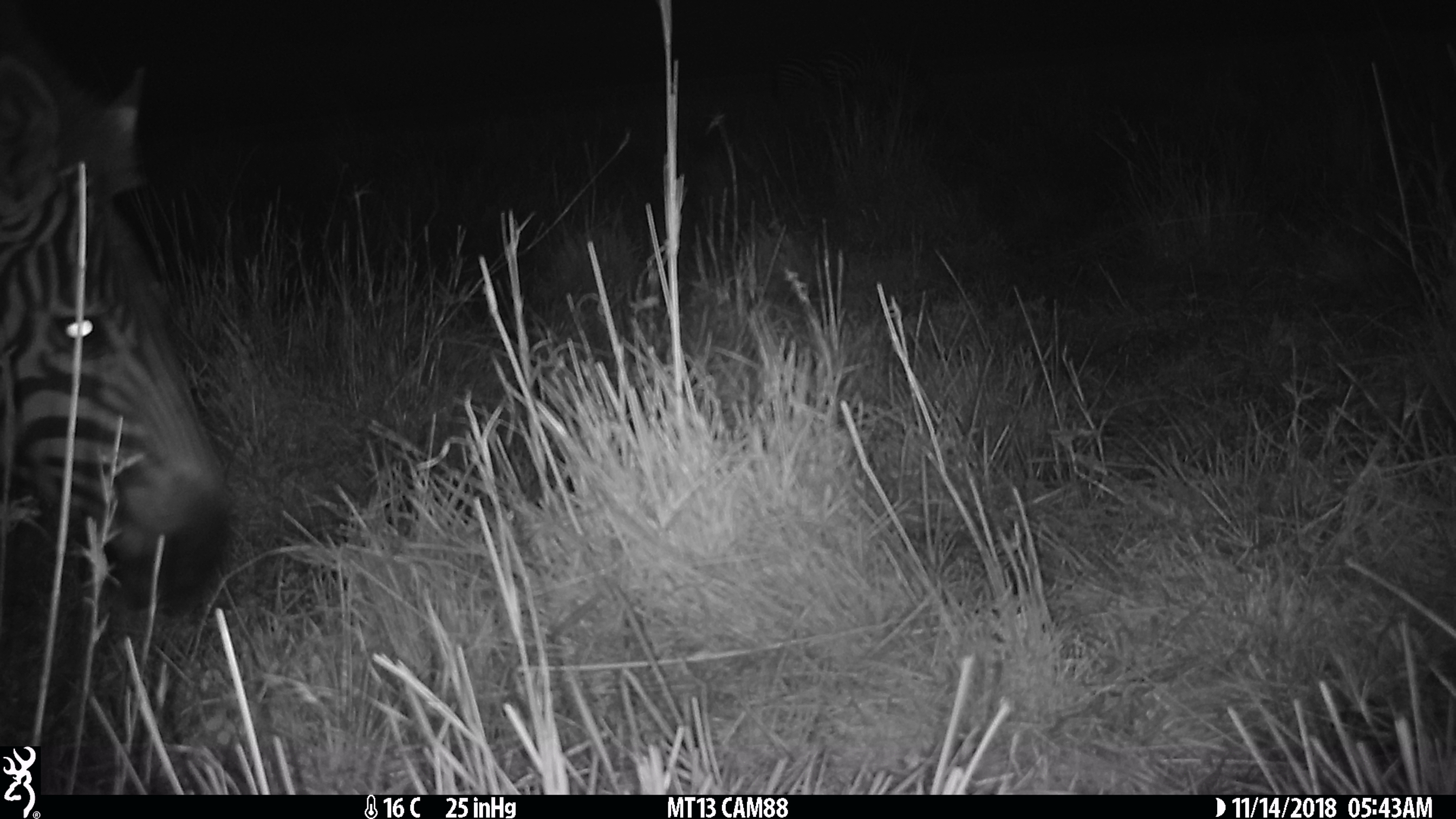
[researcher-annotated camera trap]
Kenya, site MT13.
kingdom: Animalia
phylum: Chordata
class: Mammalia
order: Perissodactyla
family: Equidae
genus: Equus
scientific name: Equus quagga burchellii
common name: burchell's zebra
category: zebra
Zebra (burchell's zebra) (Equus quagga burchellii).